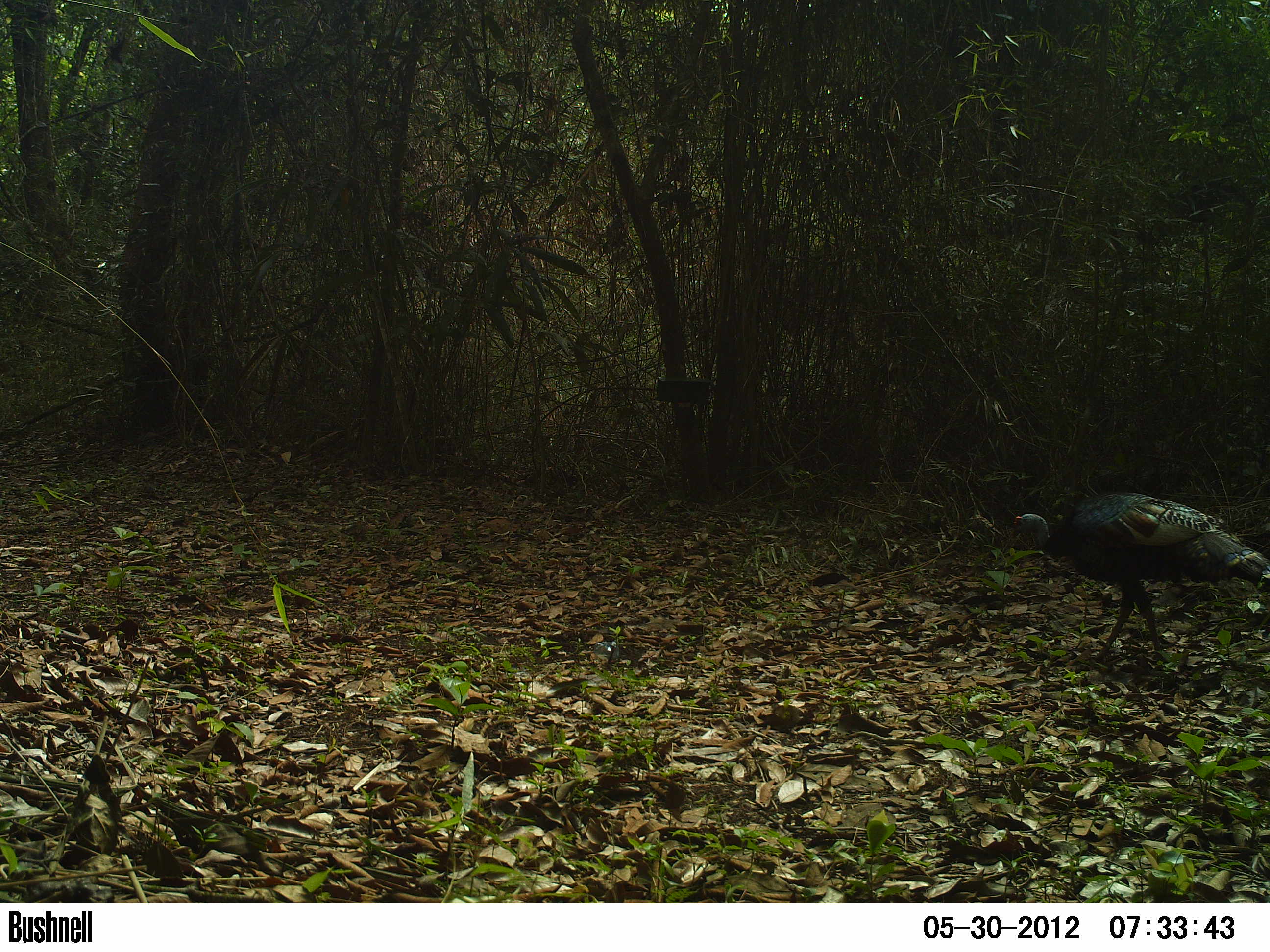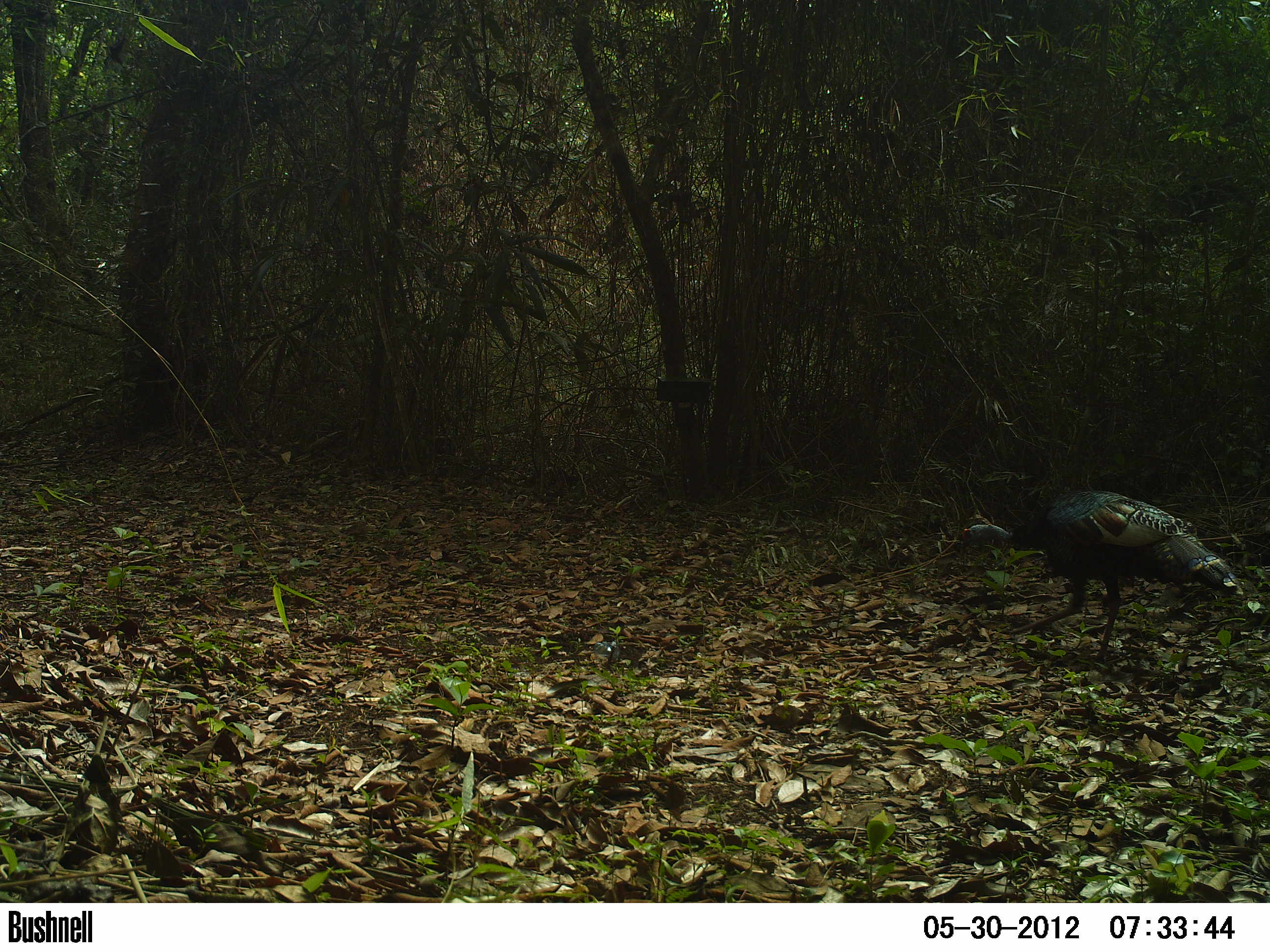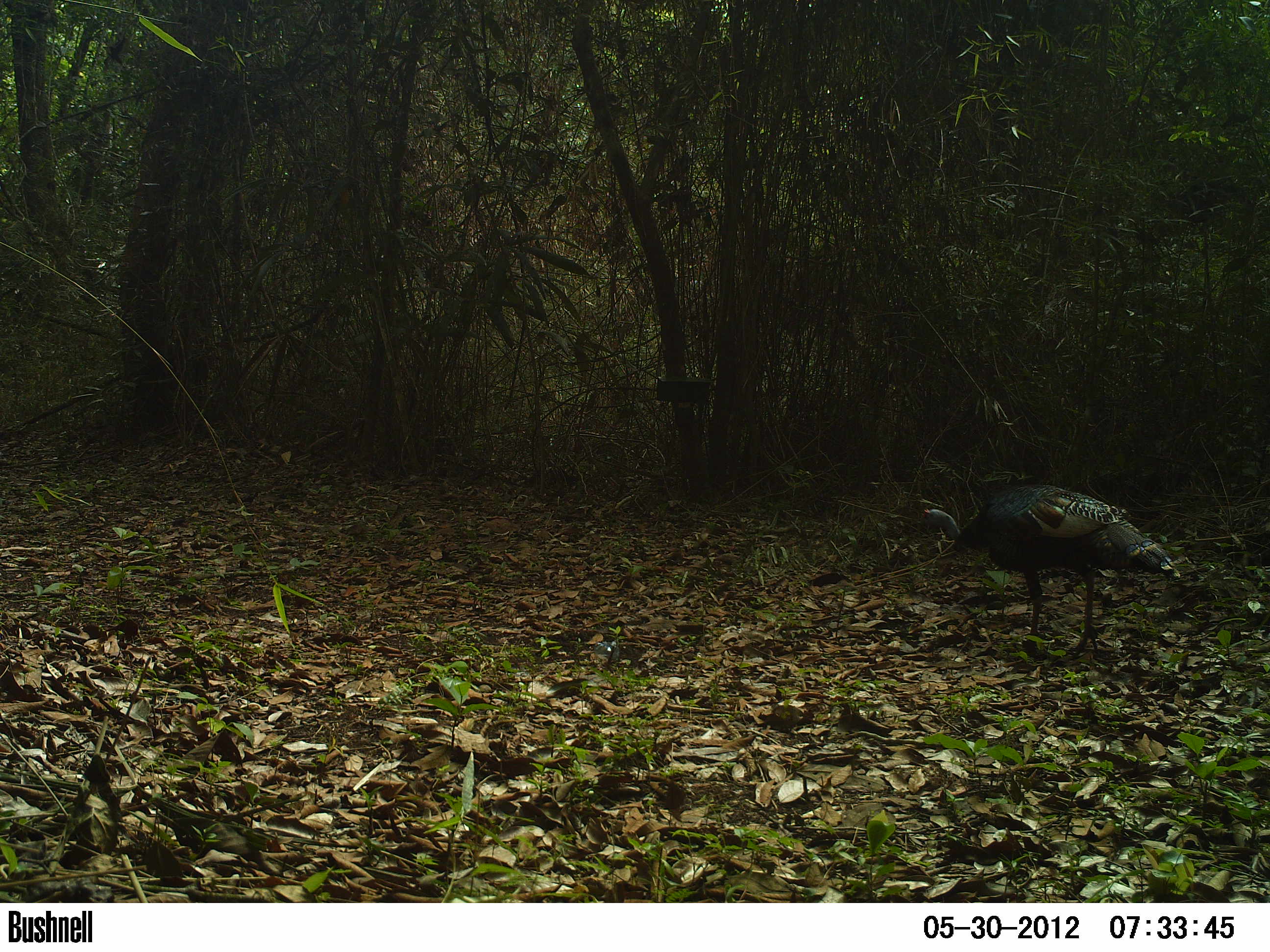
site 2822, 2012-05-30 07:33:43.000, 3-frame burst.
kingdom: Animalia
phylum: Chordata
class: Aves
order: Galliformes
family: Phasianidae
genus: Meleagris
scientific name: Meleagris ocellata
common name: ocellated turkey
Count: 1.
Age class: adult.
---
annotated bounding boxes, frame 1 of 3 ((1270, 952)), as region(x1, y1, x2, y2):
meleagris ocellata: region(1009, 491, 1270, 664)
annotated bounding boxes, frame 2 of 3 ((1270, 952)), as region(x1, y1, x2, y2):
meleagris ocellata: region(955, 489, 1244, 669)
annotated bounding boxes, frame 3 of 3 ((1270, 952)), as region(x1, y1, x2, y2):
meleagris ocellata: region(917, 484, 1180, 659)